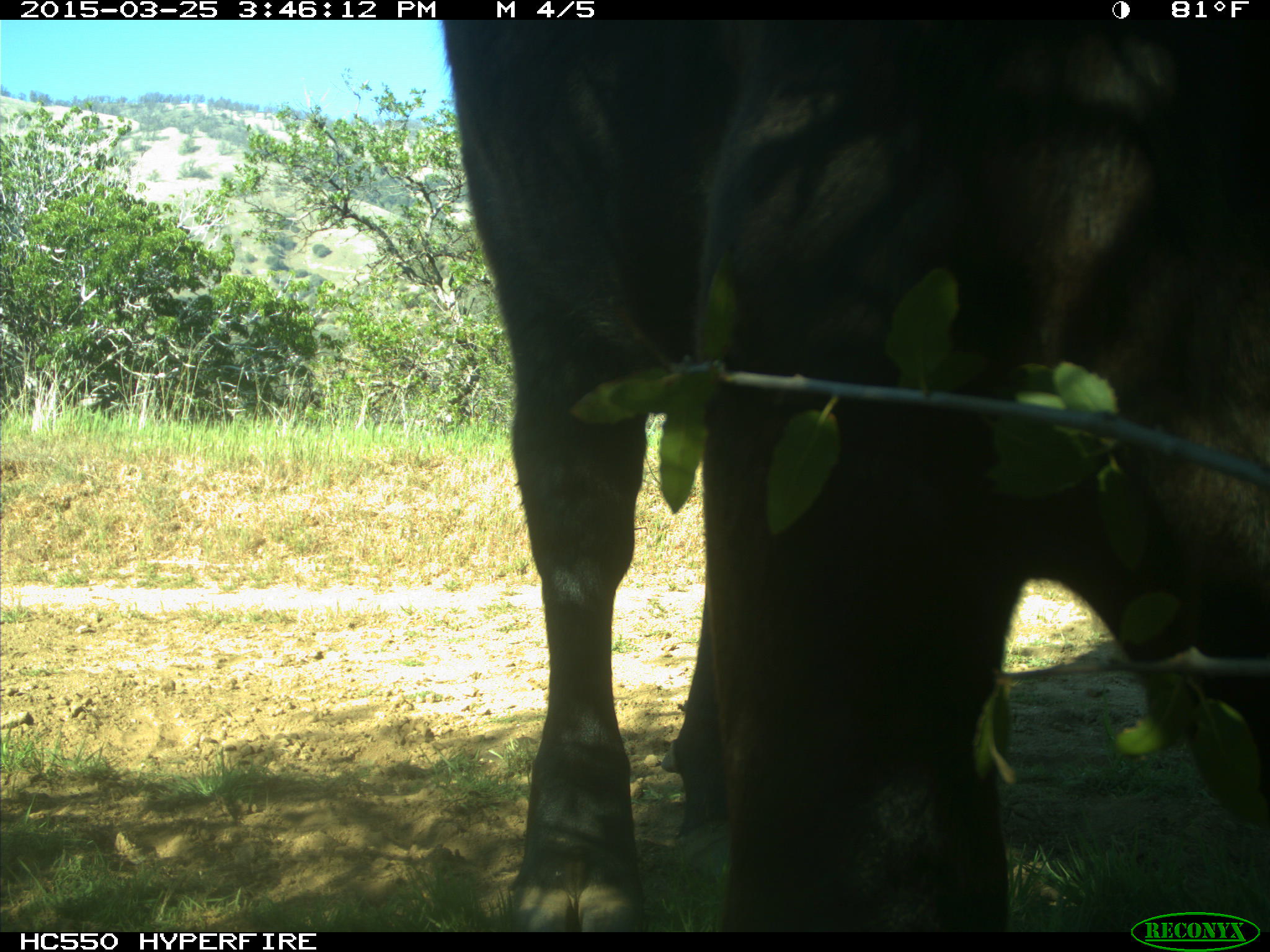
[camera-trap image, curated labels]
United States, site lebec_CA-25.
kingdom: Animalia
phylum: Chordata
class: Mammalia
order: Artiodactyla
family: Bovidae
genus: Bos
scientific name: Bos taurus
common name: domestic cow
Bos taurus (domestic cow).